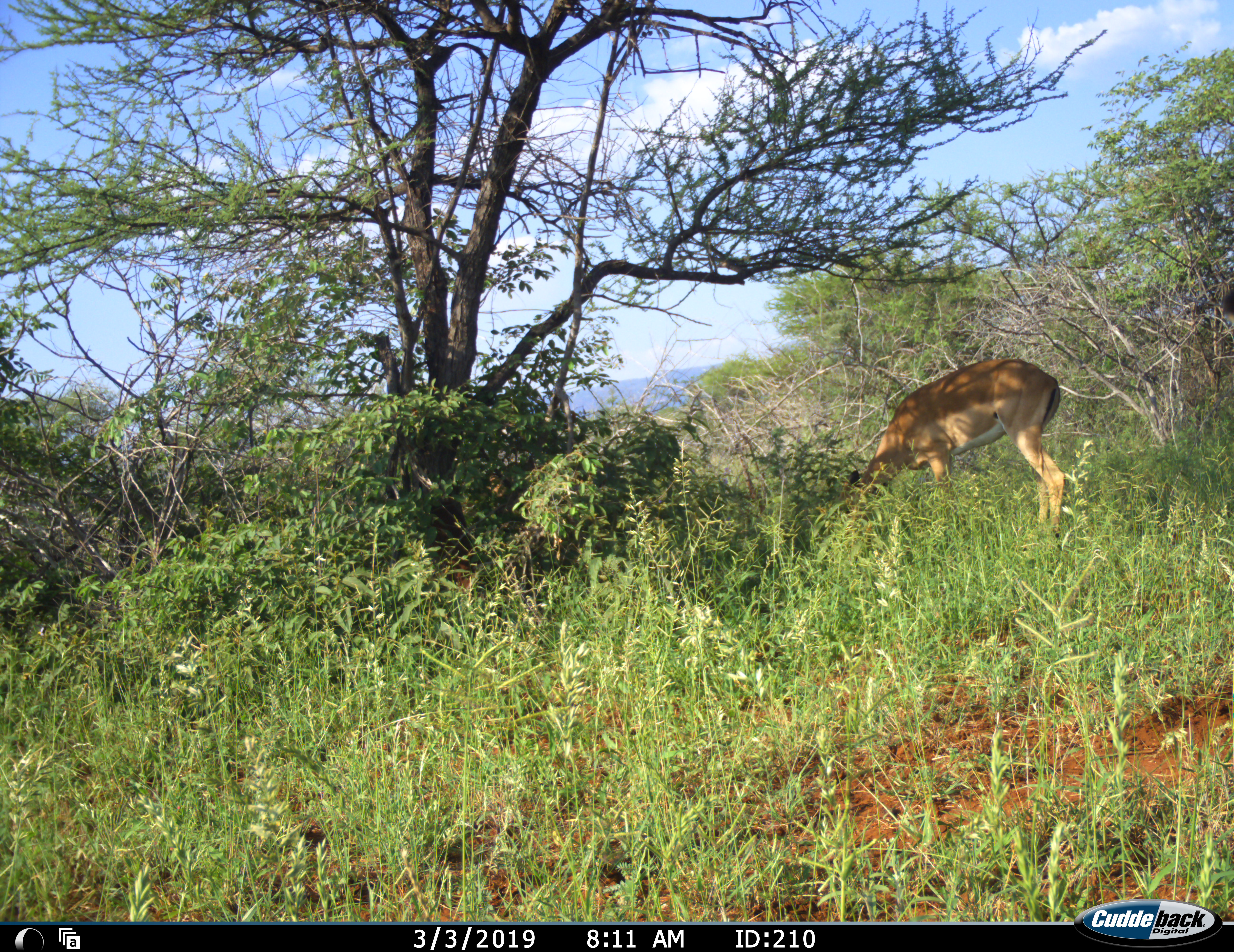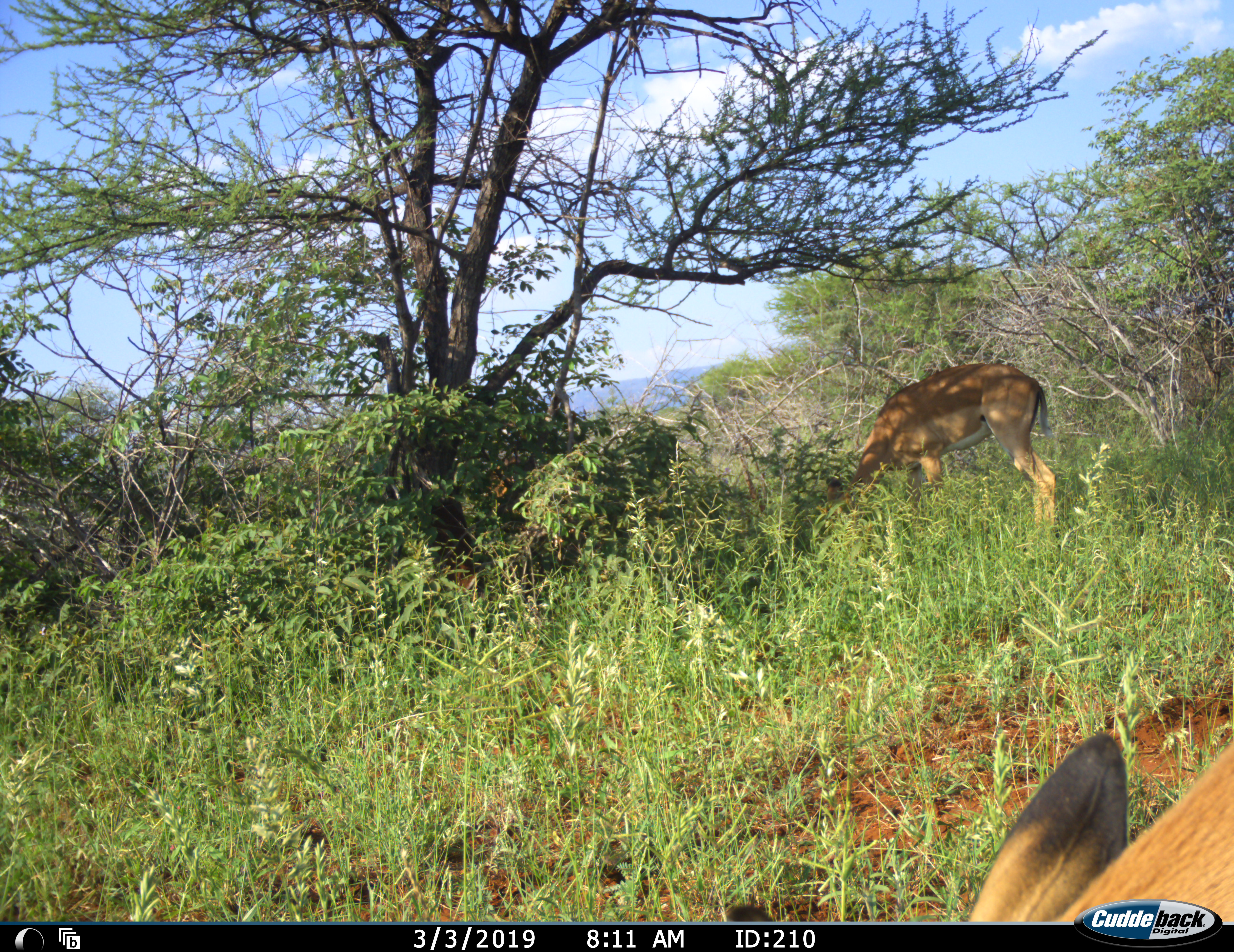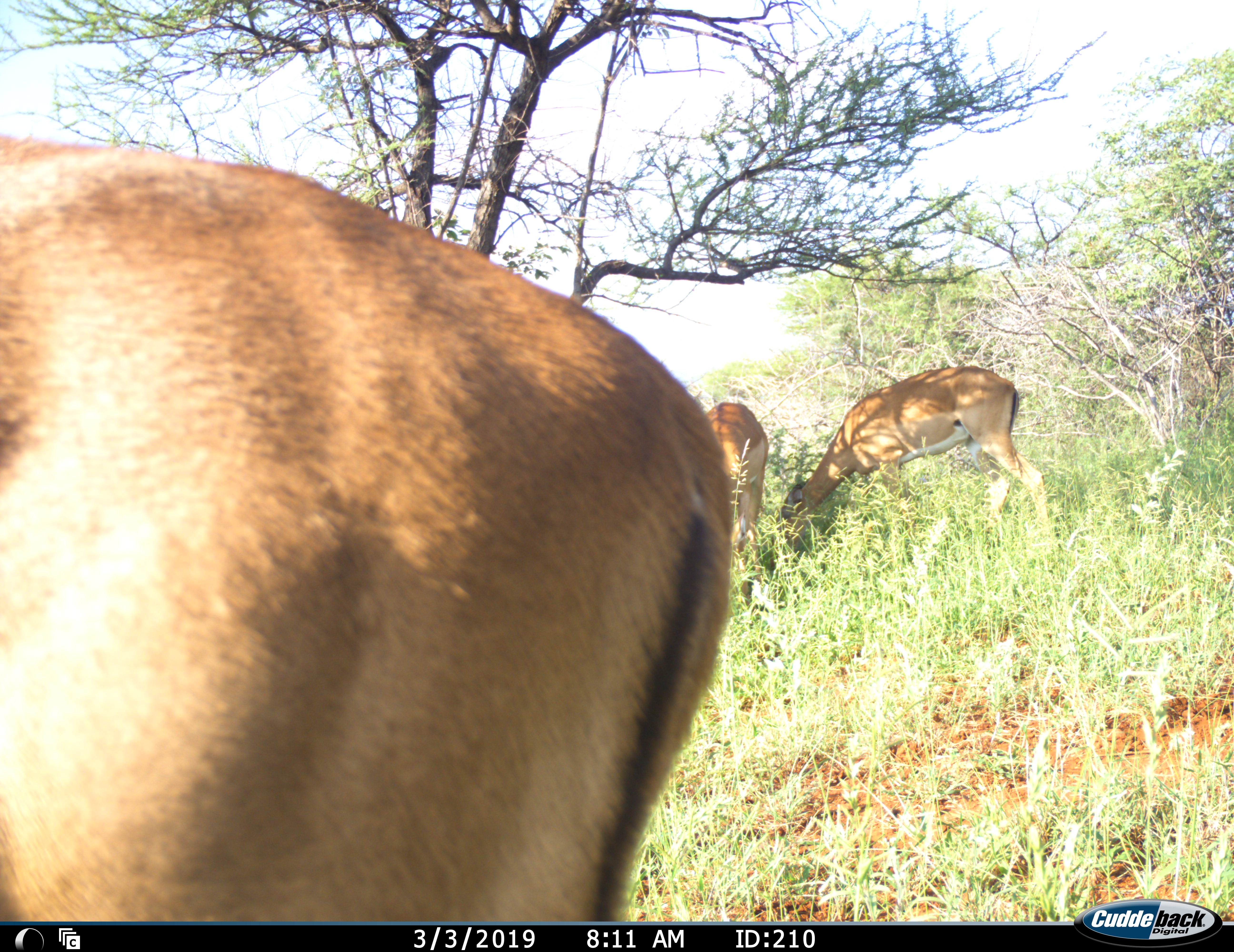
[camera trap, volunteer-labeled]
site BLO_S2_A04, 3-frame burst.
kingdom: Animalia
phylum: Chordata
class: Mammalia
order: Artiodactyla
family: Bovidae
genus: Aepyceros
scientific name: Aepyceros melampus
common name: impala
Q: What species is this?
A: Impala (Aepyceros melampus).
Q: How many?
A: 3.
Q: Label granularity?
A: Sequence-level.